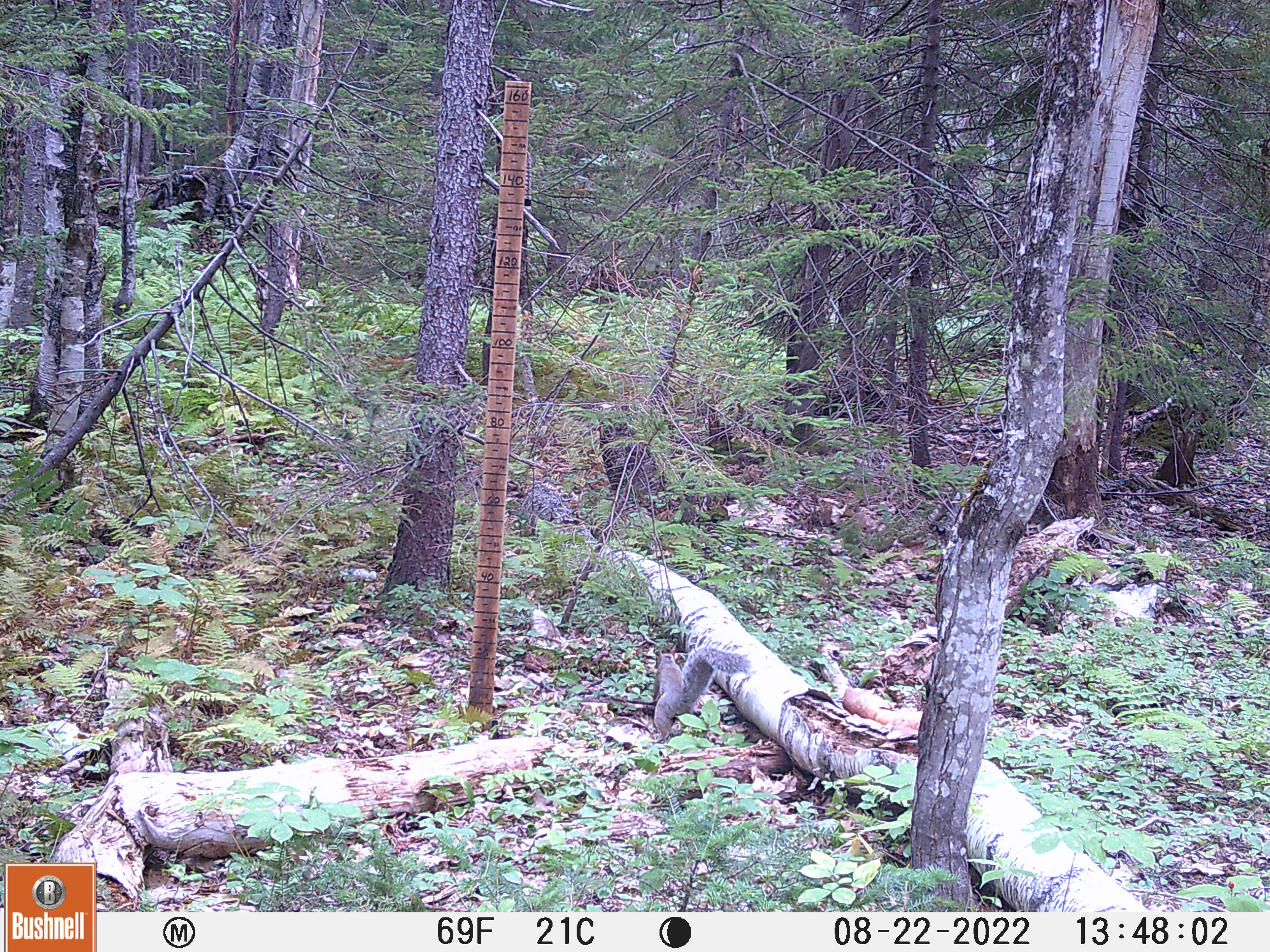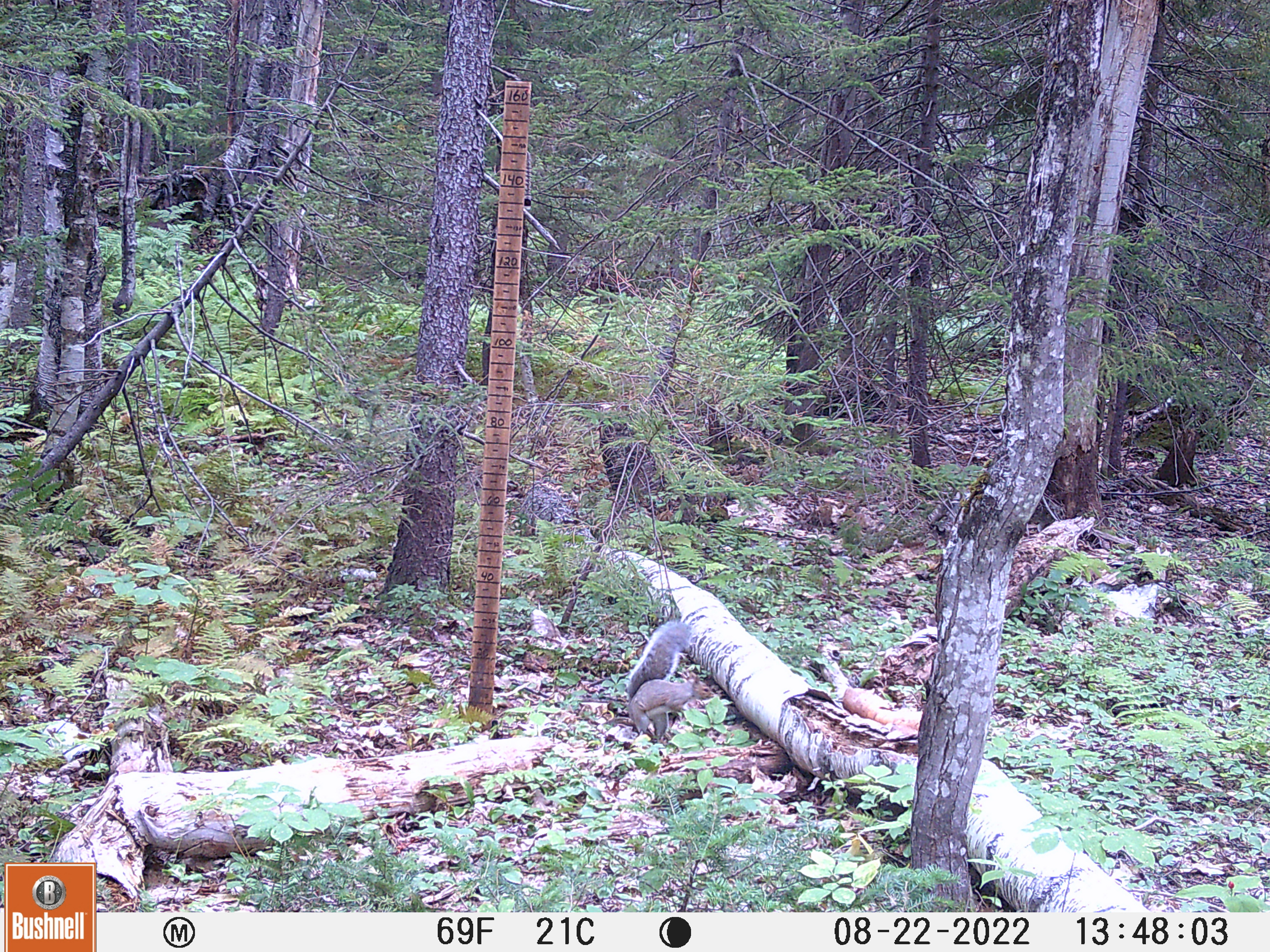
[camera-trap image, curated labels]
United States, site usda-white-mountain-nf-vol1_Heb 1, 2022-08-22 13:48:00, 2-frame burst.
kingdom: Animalia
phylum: Chordata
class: Mammalia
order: Rodentia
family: Sciuridae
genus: Sciurus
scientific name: Sciurus carolinensis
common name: gray squirrel